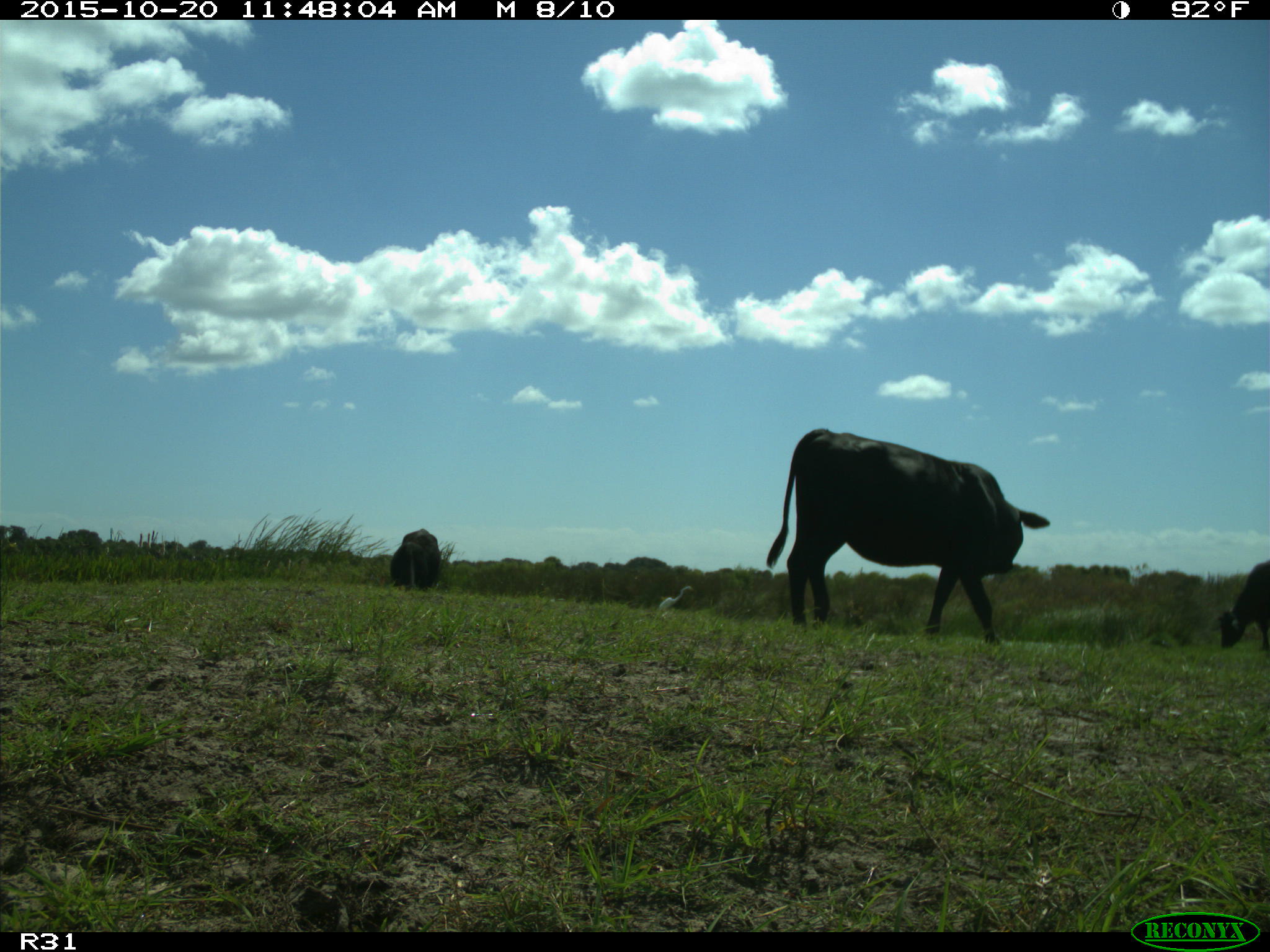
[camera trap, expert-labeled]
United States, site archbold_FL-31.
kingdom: Animalia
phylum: Chordata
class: Mammalia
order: Artiodactyla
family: Bovidae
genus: Bos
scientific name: Bos taurus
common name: domestic cow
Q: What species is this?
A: Bos taurus (domestic cow).